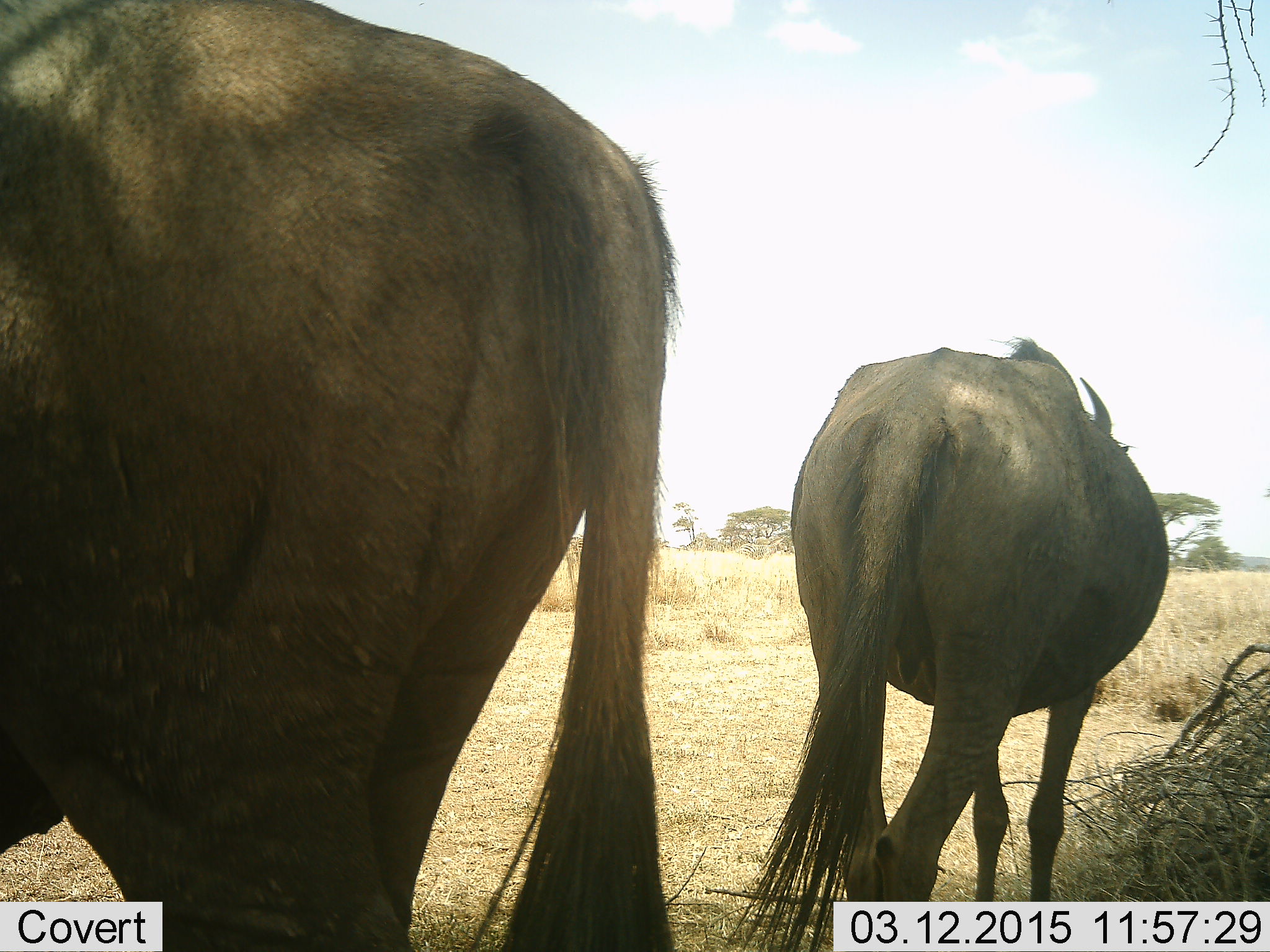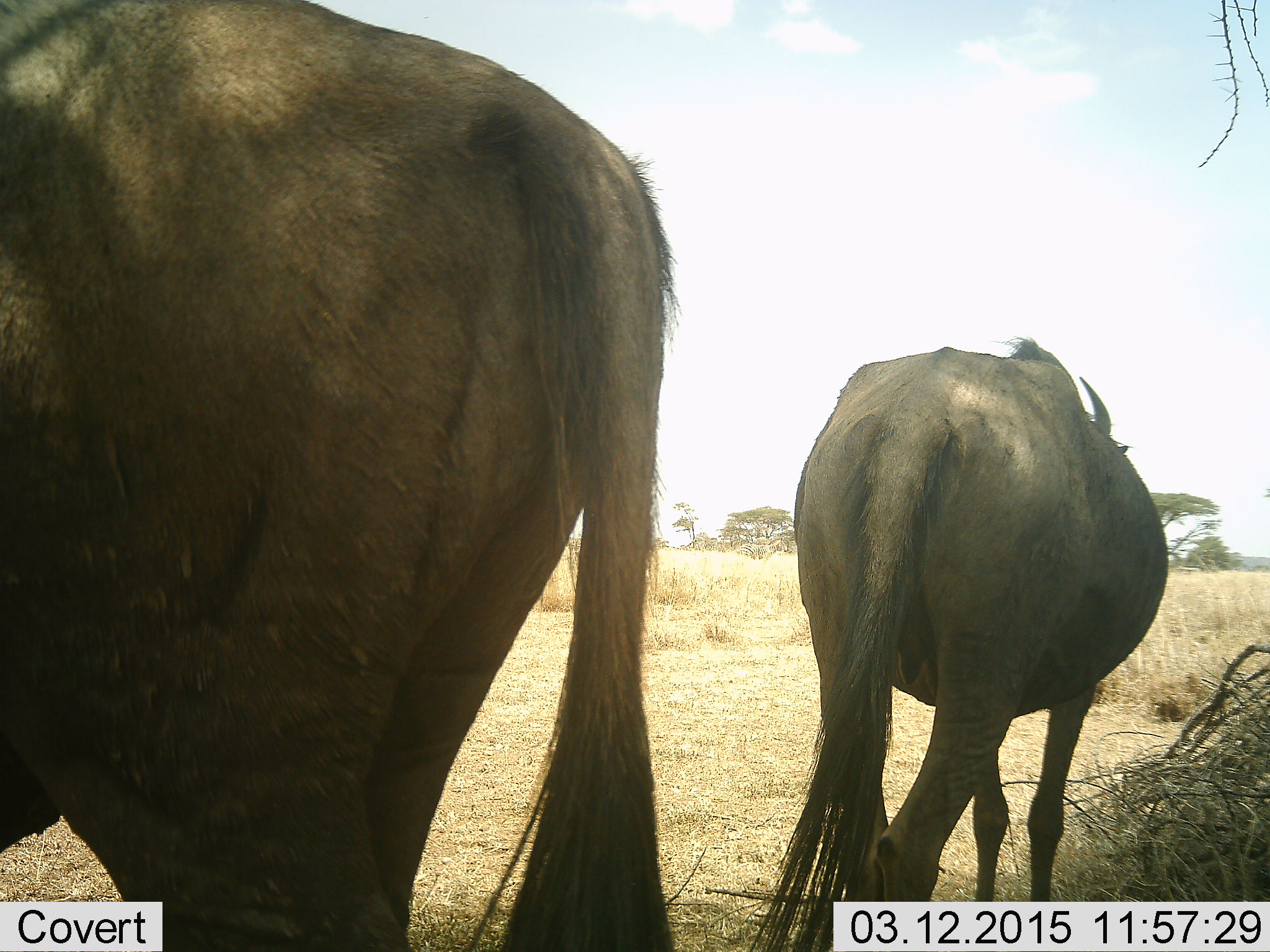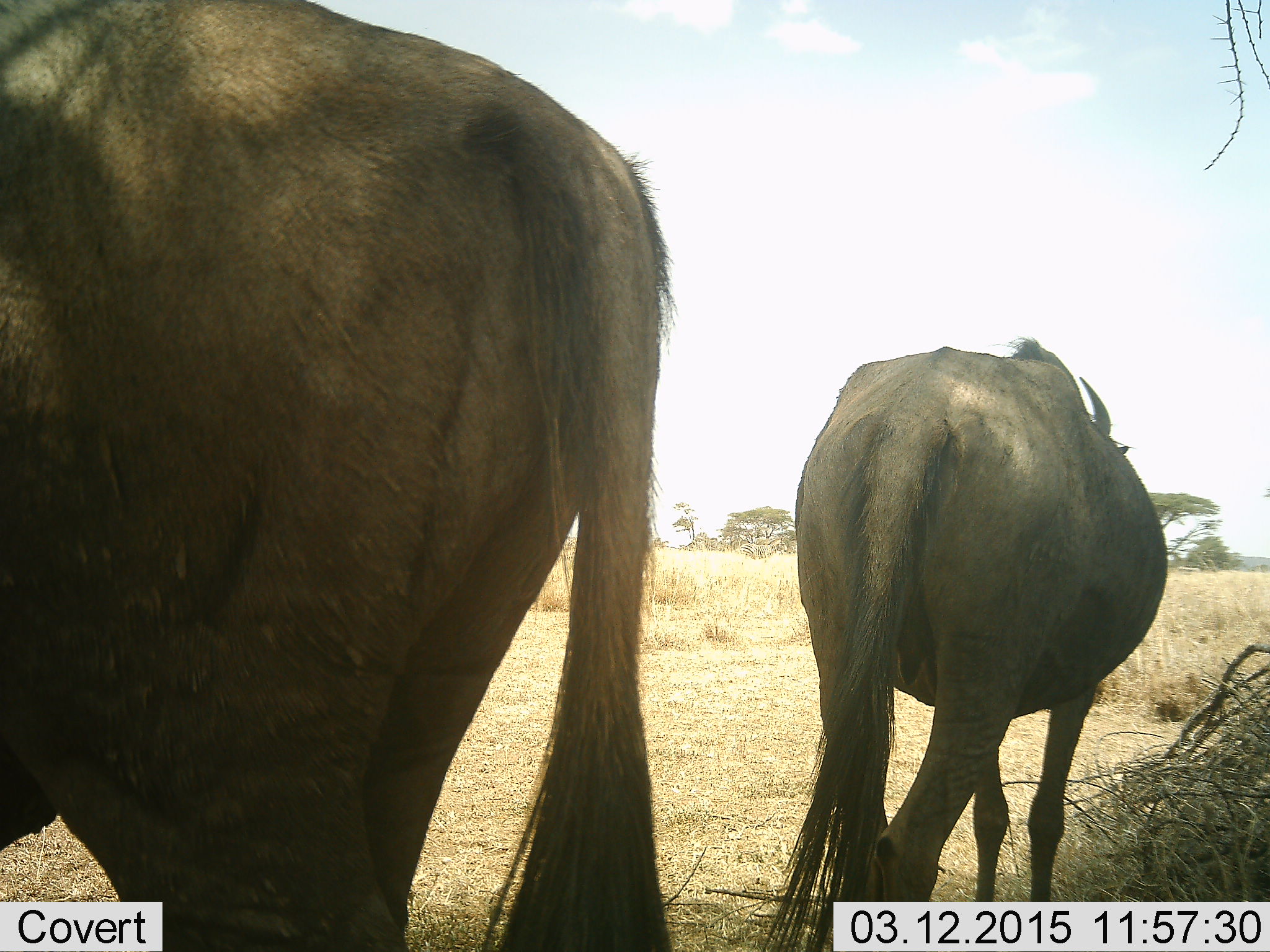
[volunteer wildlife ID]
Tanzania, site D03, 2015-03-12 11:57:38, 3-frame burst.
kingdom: Animalia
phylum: Chordata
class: Mammalia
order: Artiodactyla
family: Bovidae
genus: Connochaetes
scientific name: Connochaetes taurinus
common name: blue wildebeest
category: wildebeest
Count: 2.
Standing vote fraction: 90%.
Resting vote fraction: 10%.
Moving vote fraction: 0%.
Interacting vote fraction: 10%.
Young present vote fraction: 0%.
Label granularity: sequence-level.